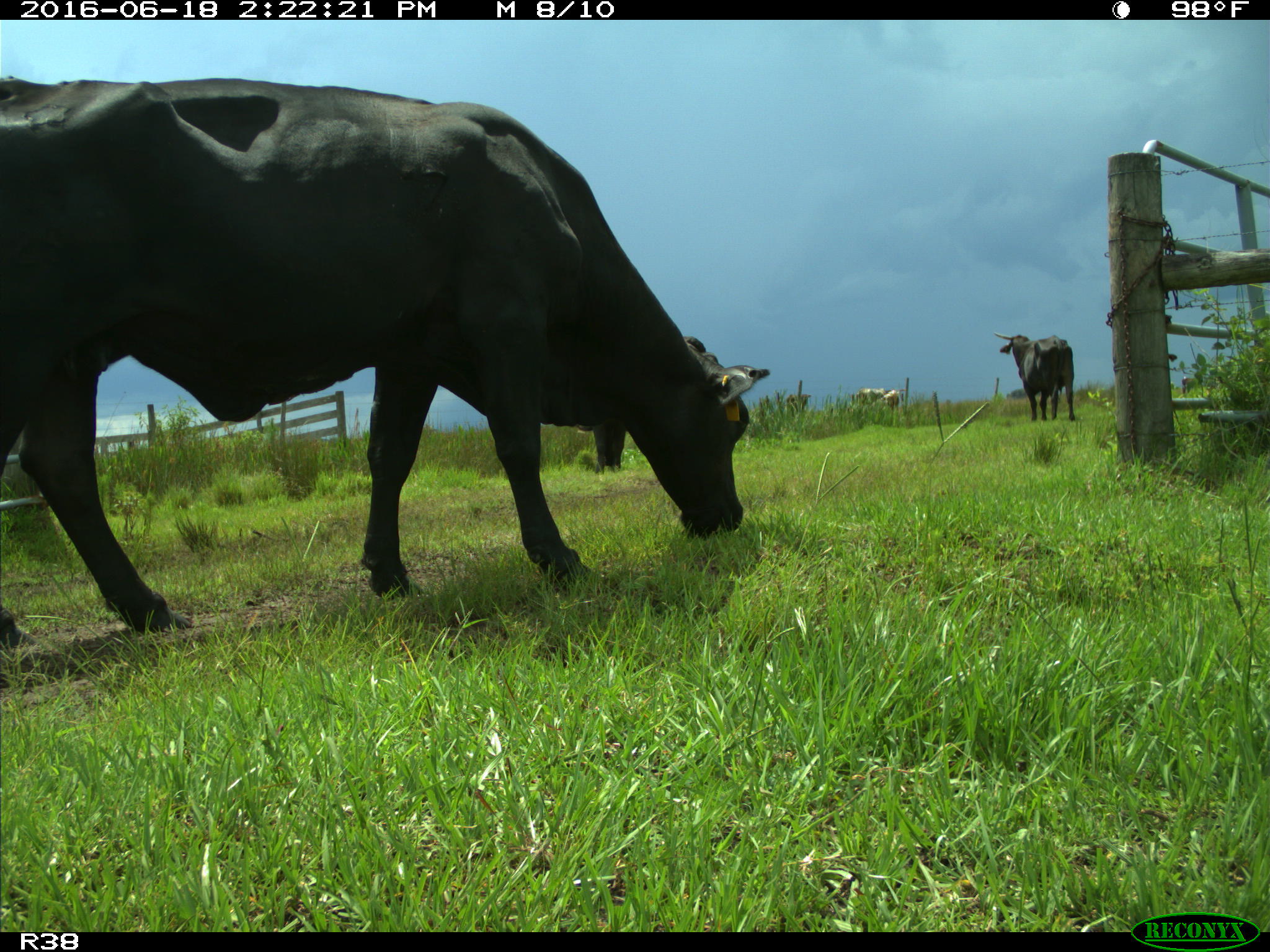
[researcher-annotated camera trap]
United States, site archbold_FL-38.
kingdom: Animalia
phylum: Chordata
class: Mammalia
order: Artiodactyla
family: Bovidae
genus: Bos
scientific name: Bos taurus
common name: domestic cow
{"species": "Bos taurus (domestic cow)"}